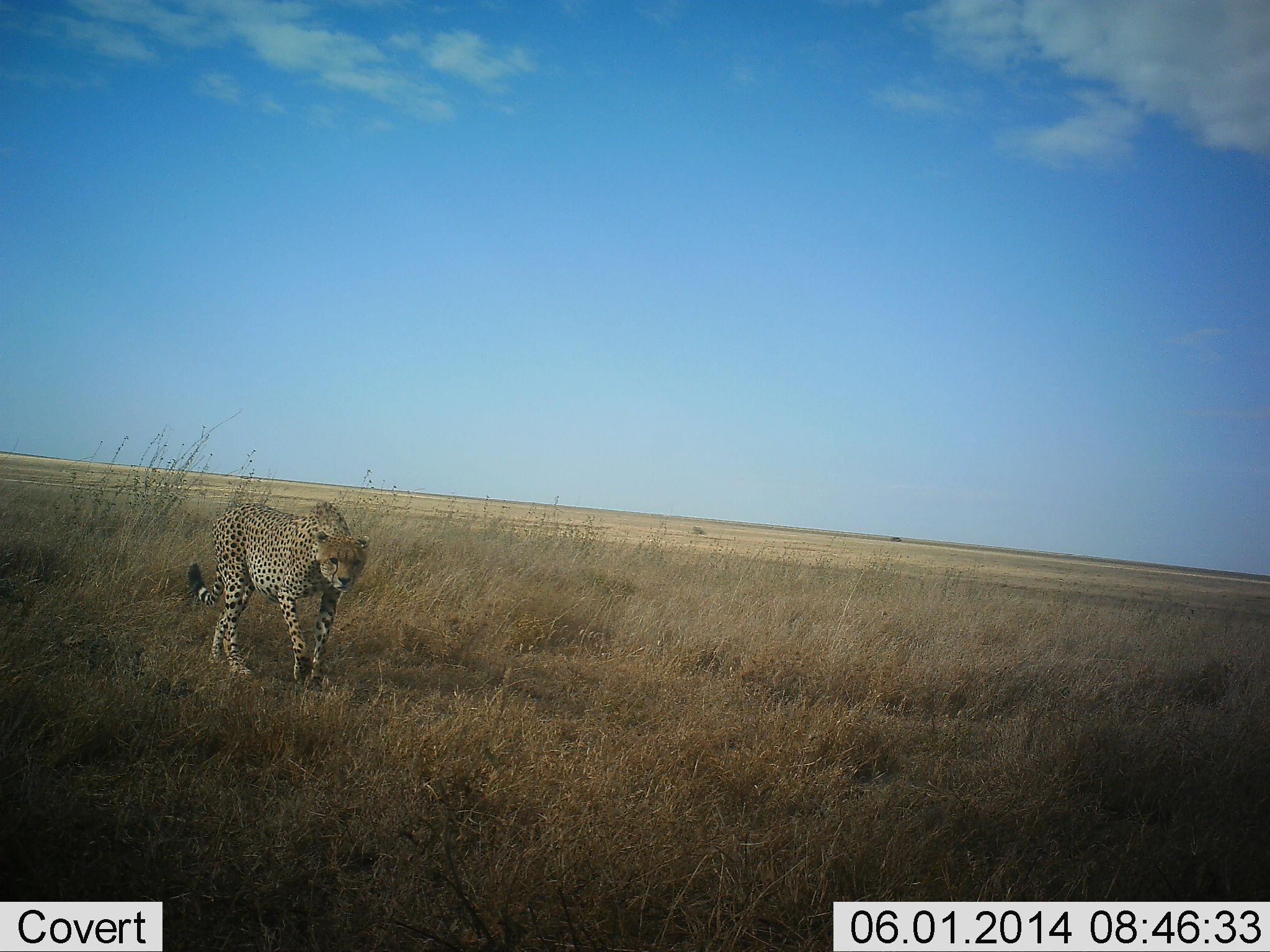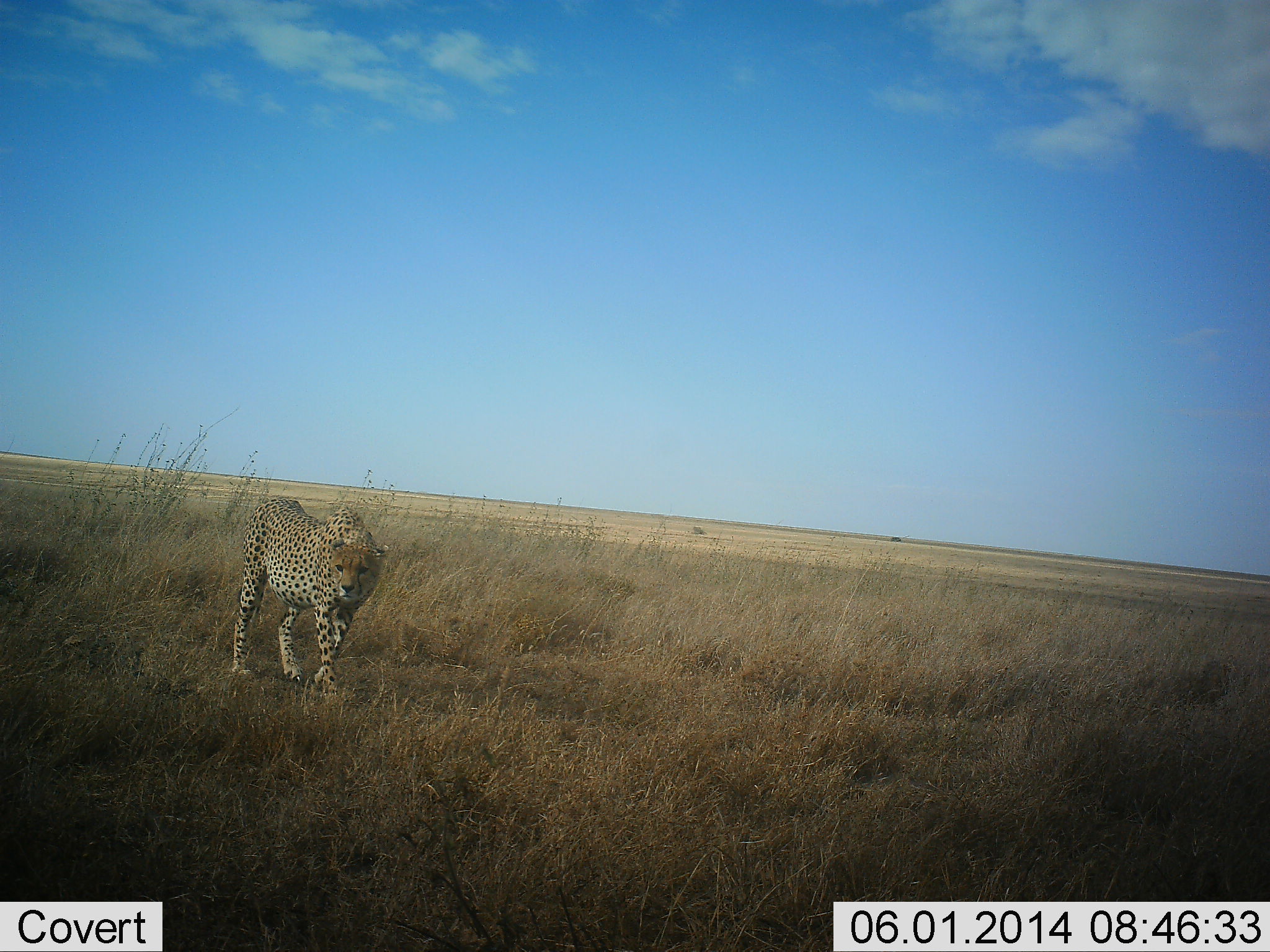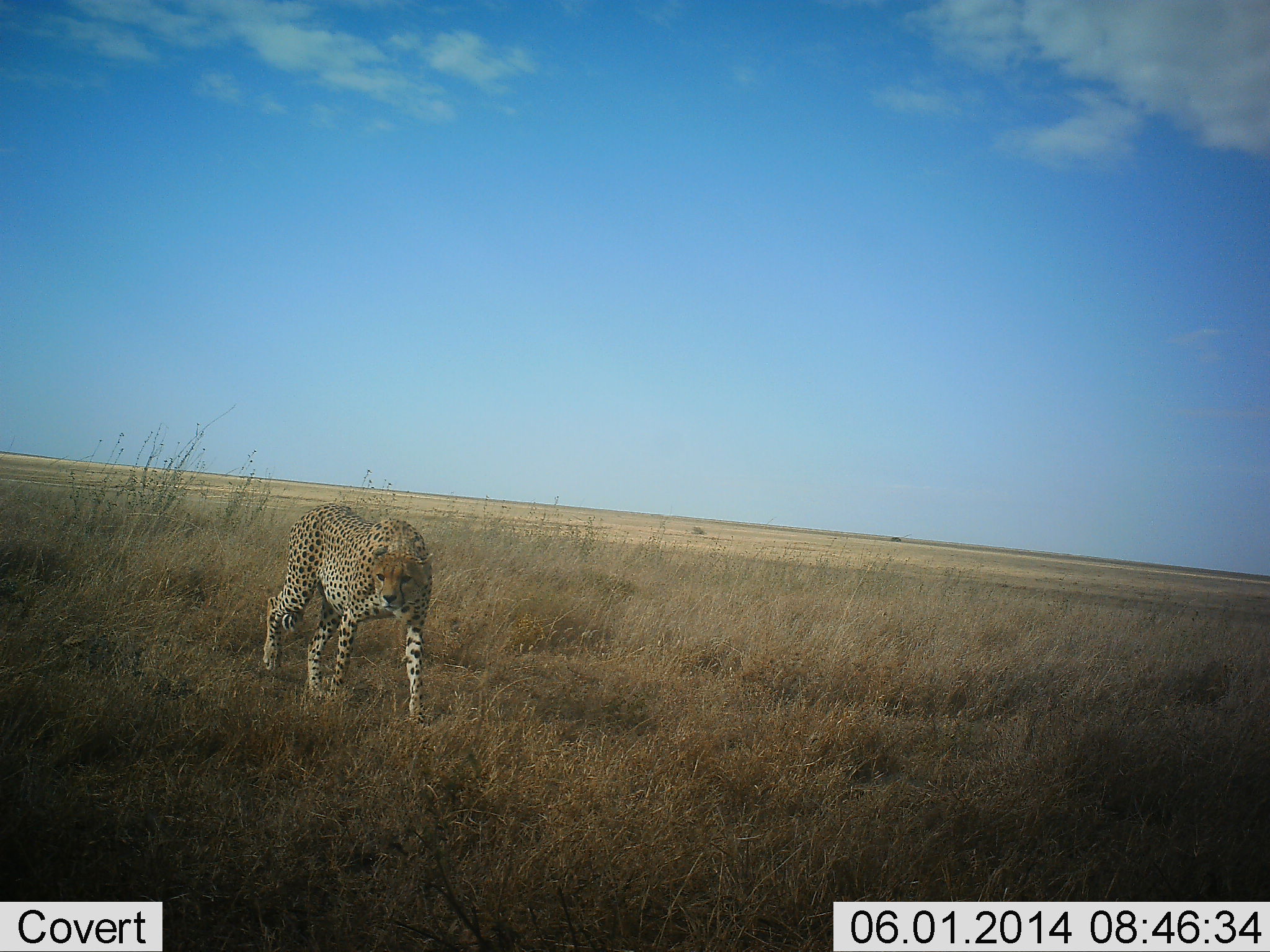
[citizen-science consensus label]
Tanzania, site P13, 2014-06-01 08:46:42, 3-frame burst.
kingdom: Animalia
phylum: Chordata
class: Mammalia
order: Carnivora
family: Felidae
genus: Acinonyx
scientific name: Acinonyx jubatus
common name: cheetah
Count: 1.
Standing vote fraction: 0%.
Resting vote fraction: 0%.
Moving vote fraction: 90%.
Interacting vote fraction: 10%.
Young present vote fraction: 0%.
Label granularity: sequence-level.